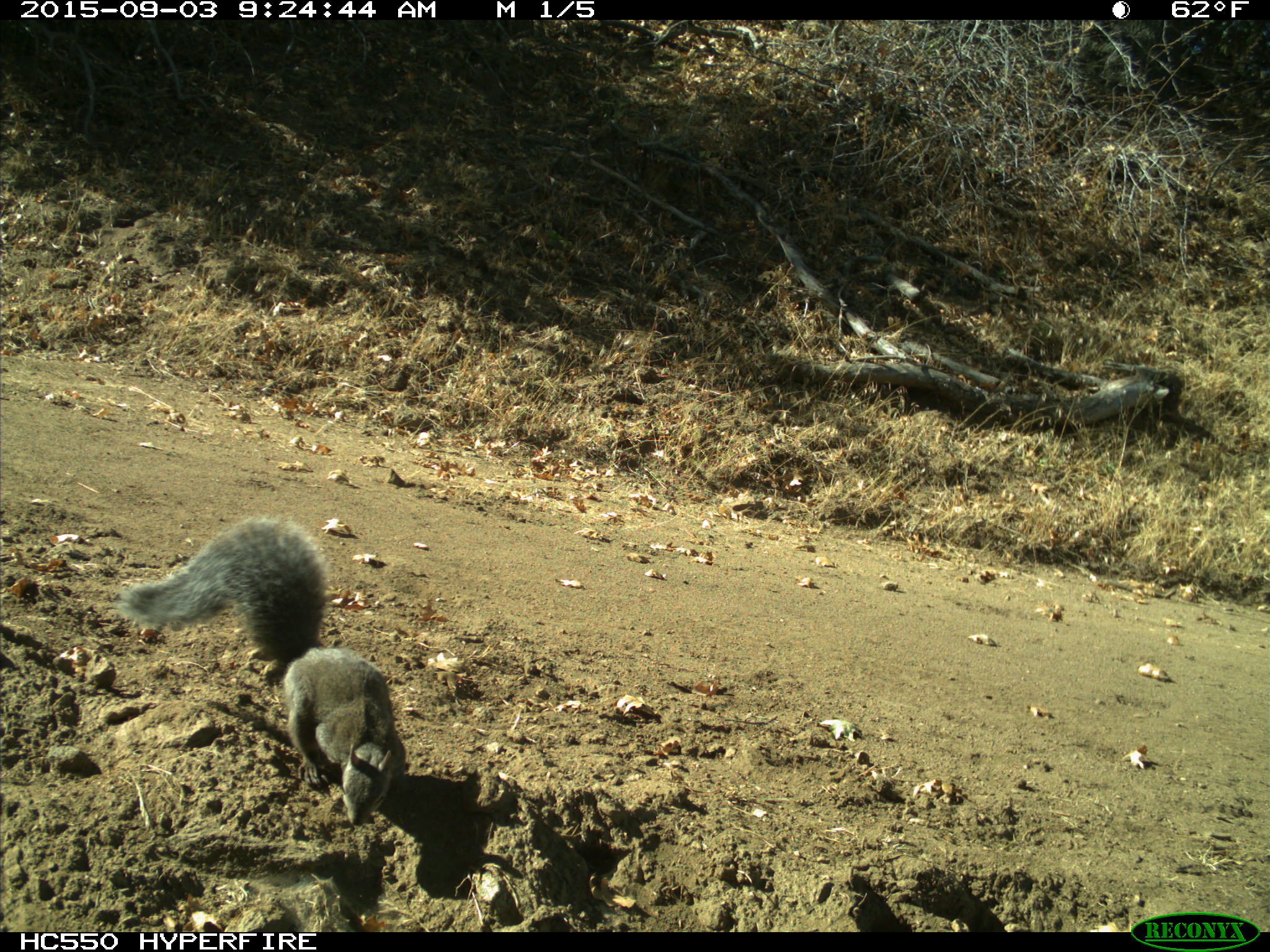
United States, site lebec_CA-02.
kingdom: Animalia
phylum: Chordata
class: Mammalia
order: Rodentia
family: Sciuridae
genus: Sciurus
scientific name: Sciurus carolinensis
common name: eastern gray squirrel